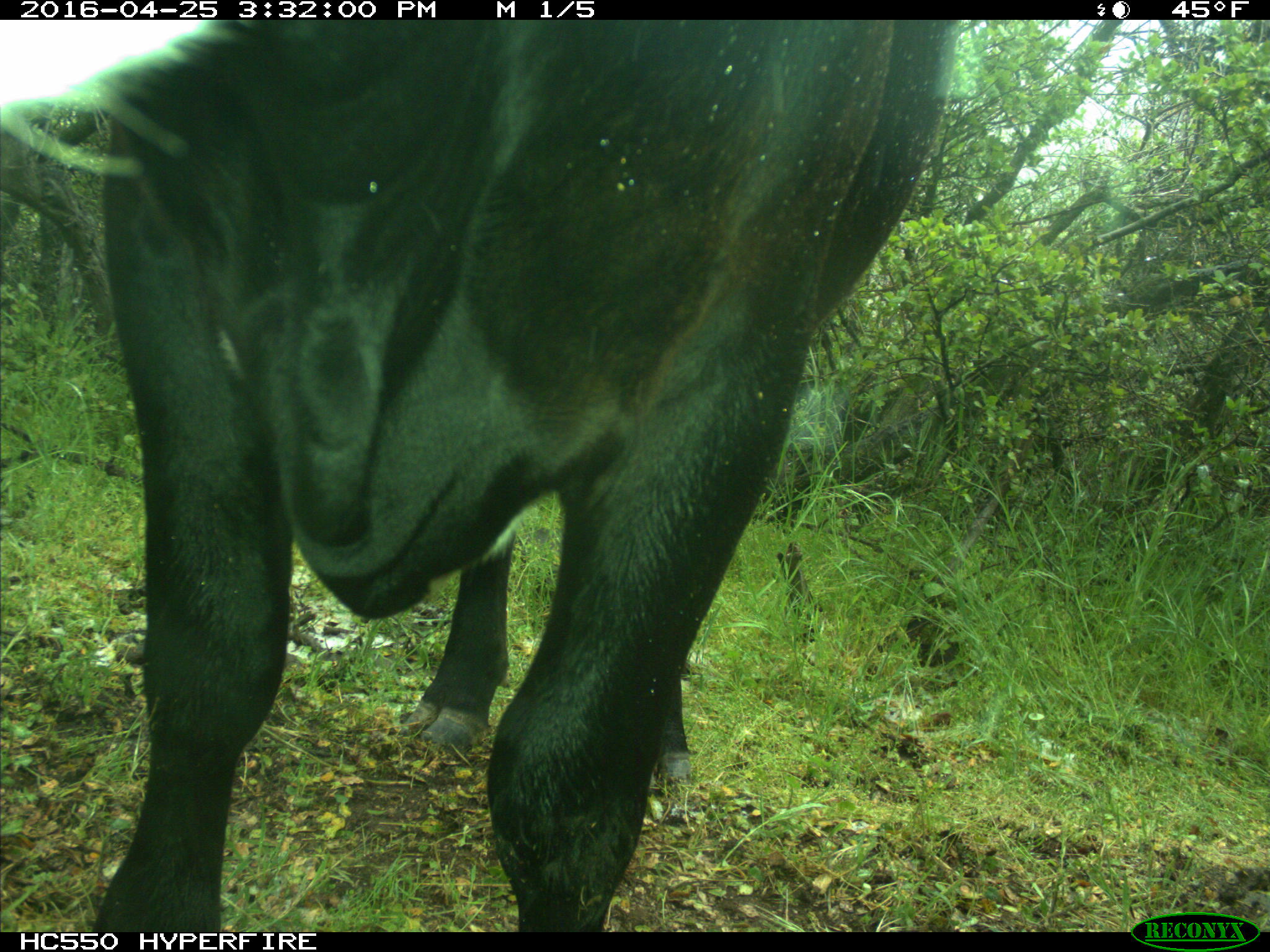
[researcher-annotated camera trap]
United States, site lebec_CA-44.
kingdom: Animalia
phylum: Chordata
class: Mammalia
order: Artiodactyla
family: Bovidae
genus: Bos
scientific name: Bos taurus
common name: domestic cow